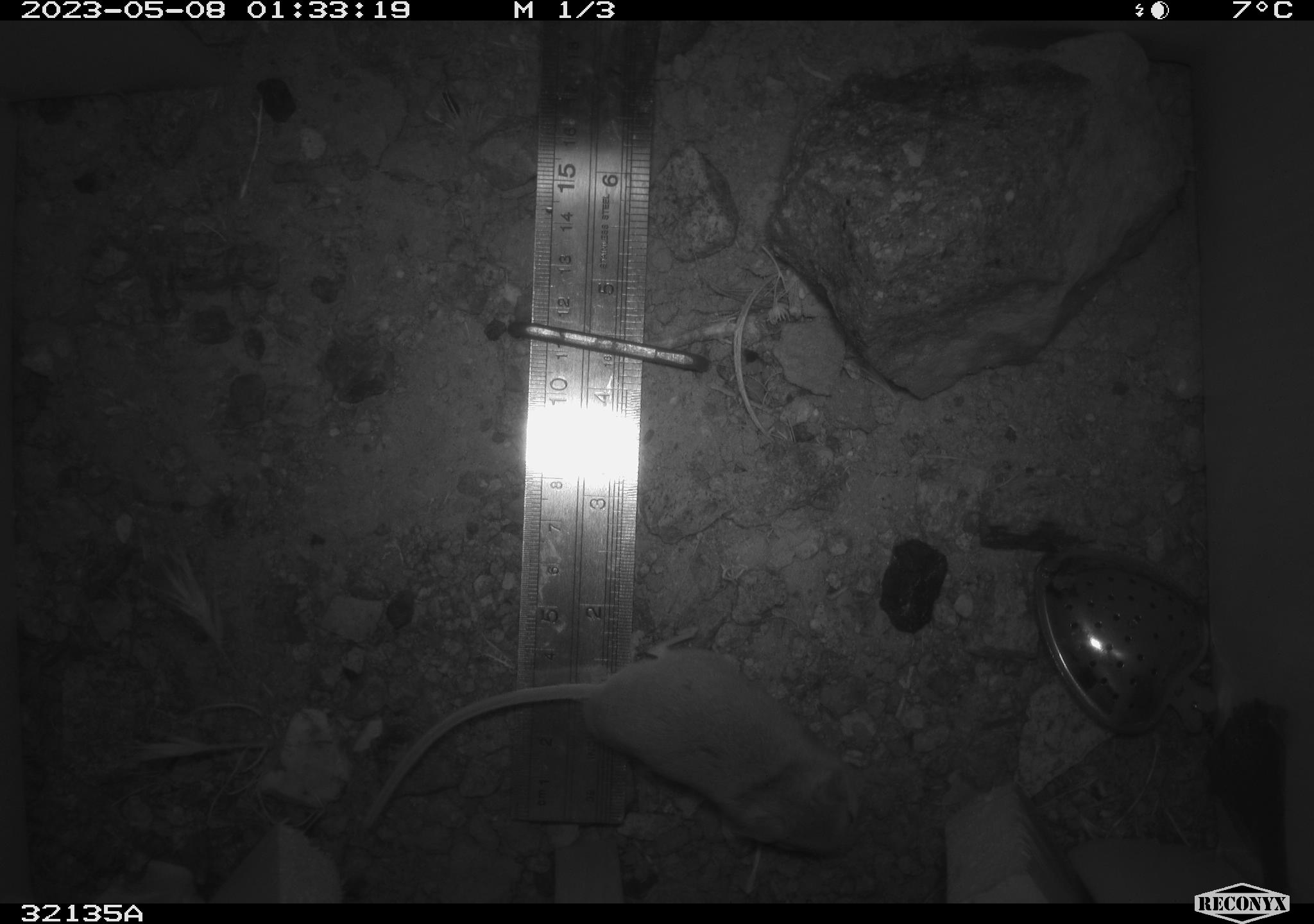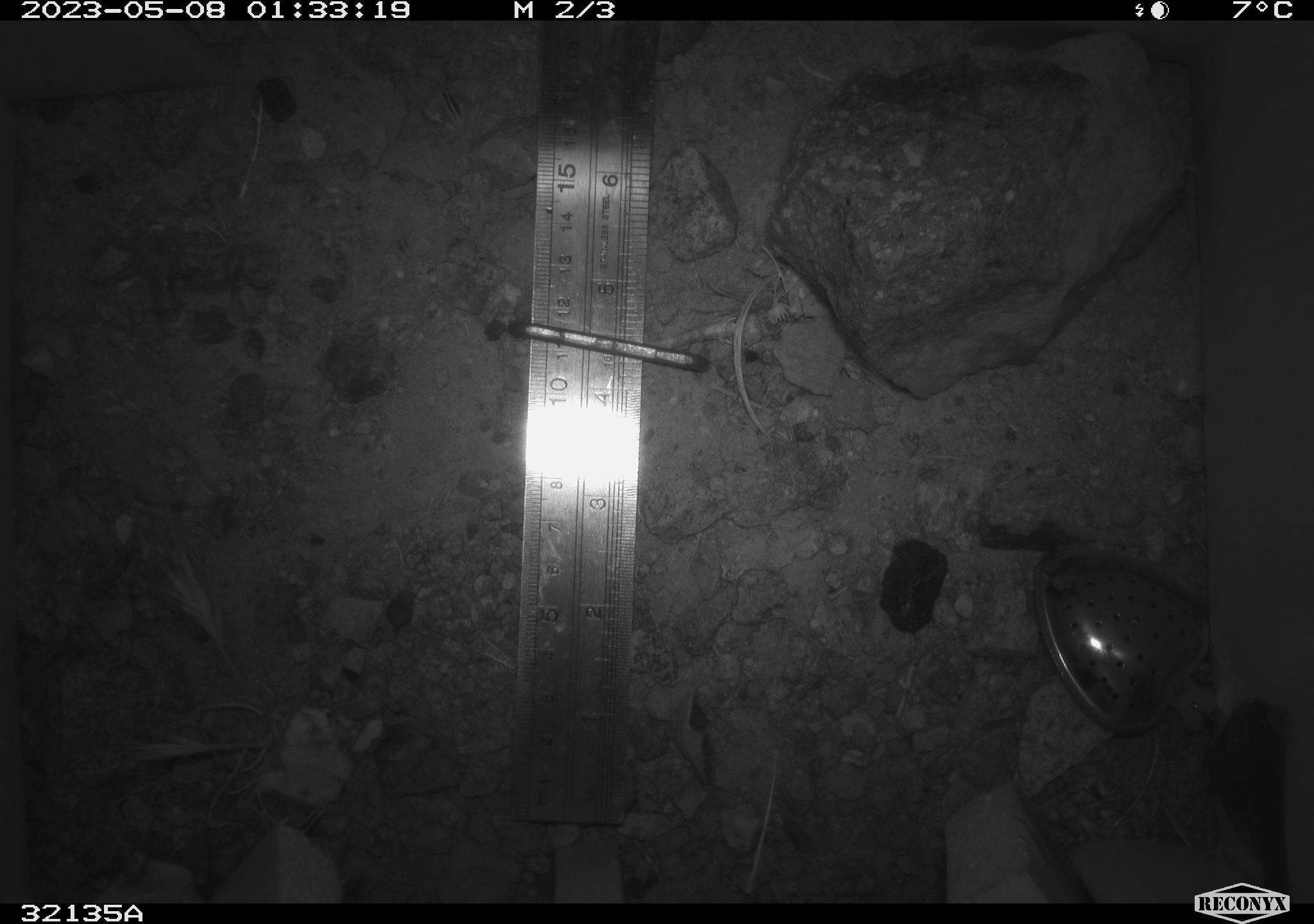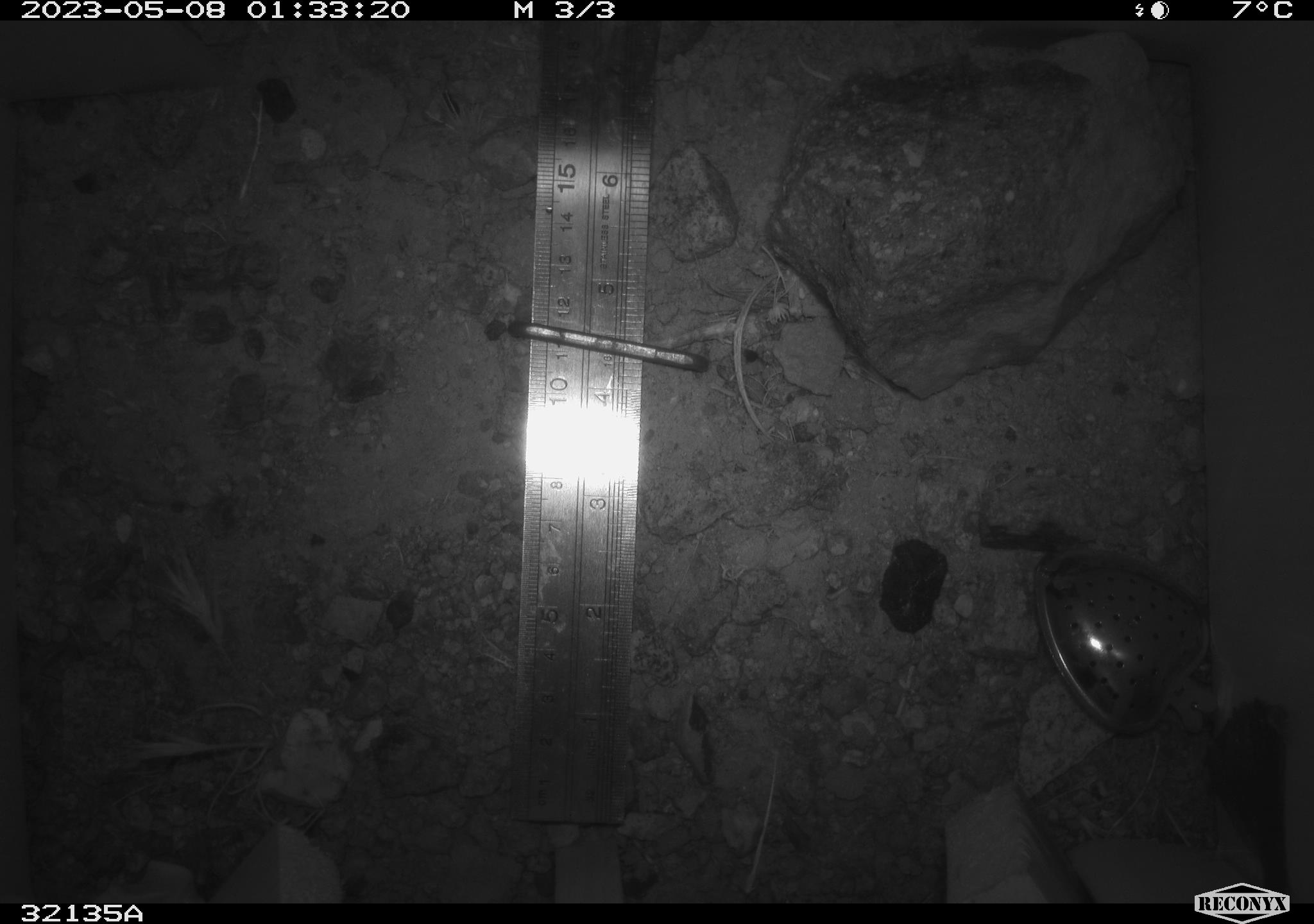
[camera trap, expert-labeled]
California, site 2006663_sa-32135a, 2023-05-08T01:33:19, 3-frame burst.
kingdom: Animalia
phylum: Chordata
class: Mammalia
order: Rodentia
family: Cricetidae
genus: Peromyscus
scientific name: Peromyscus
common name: deer mice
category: peromyscus species